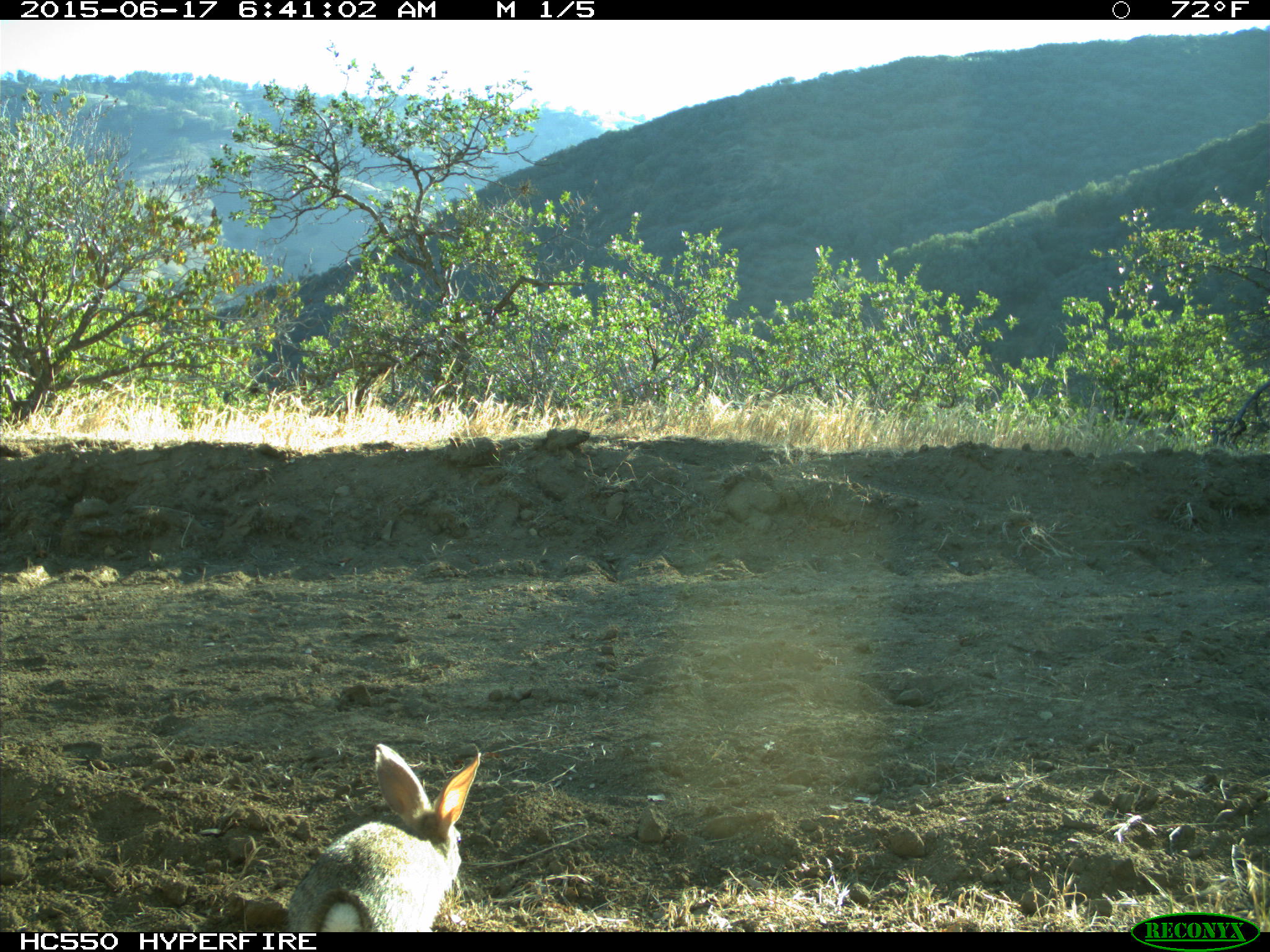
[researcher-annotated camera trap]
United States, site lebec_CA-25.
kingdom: Animalia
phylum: Chordata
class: Mammalia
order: Lagomorpha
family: Leporidae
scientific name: Leporidae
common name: rabbits and hares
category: unidentified rabbit